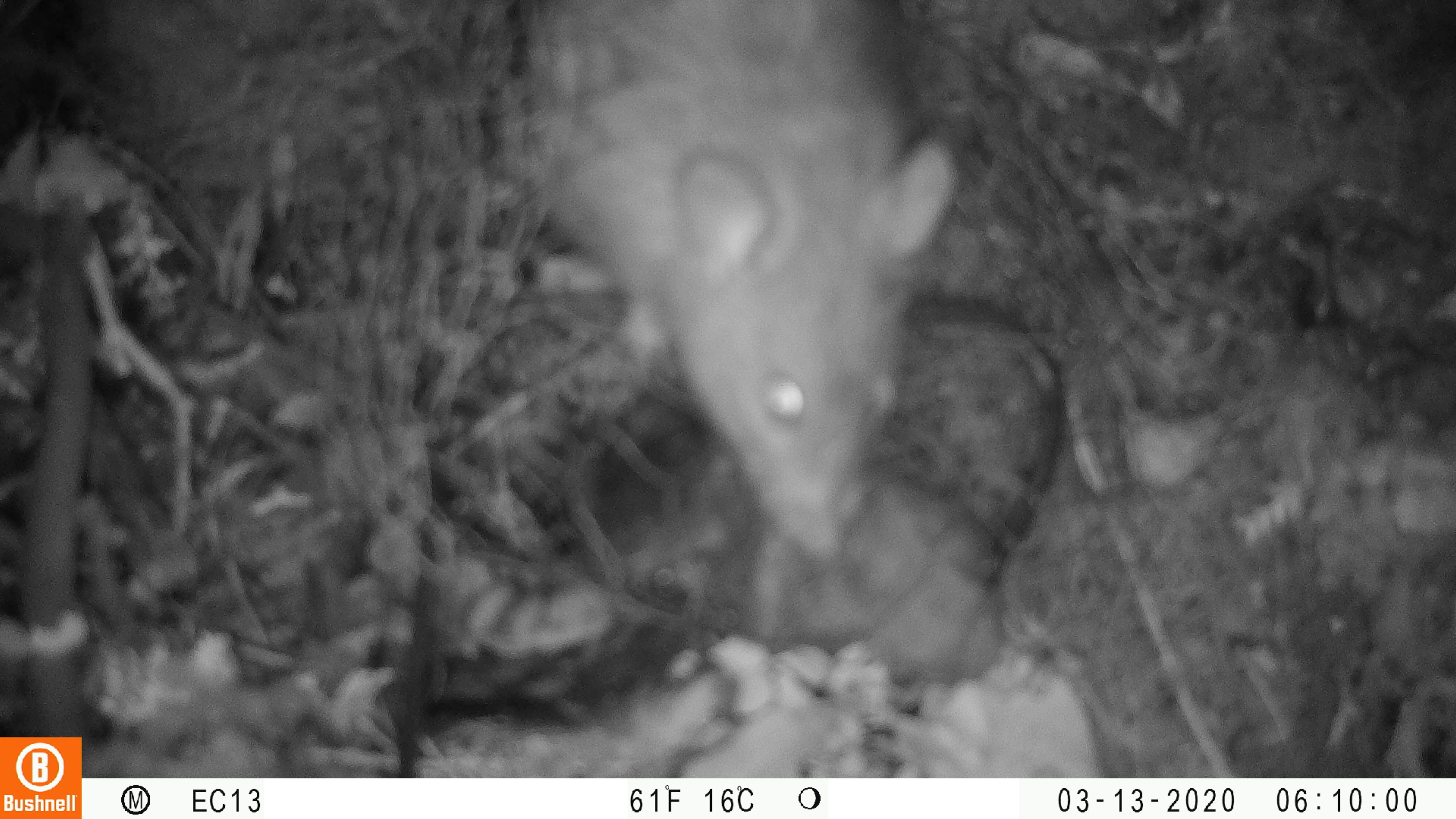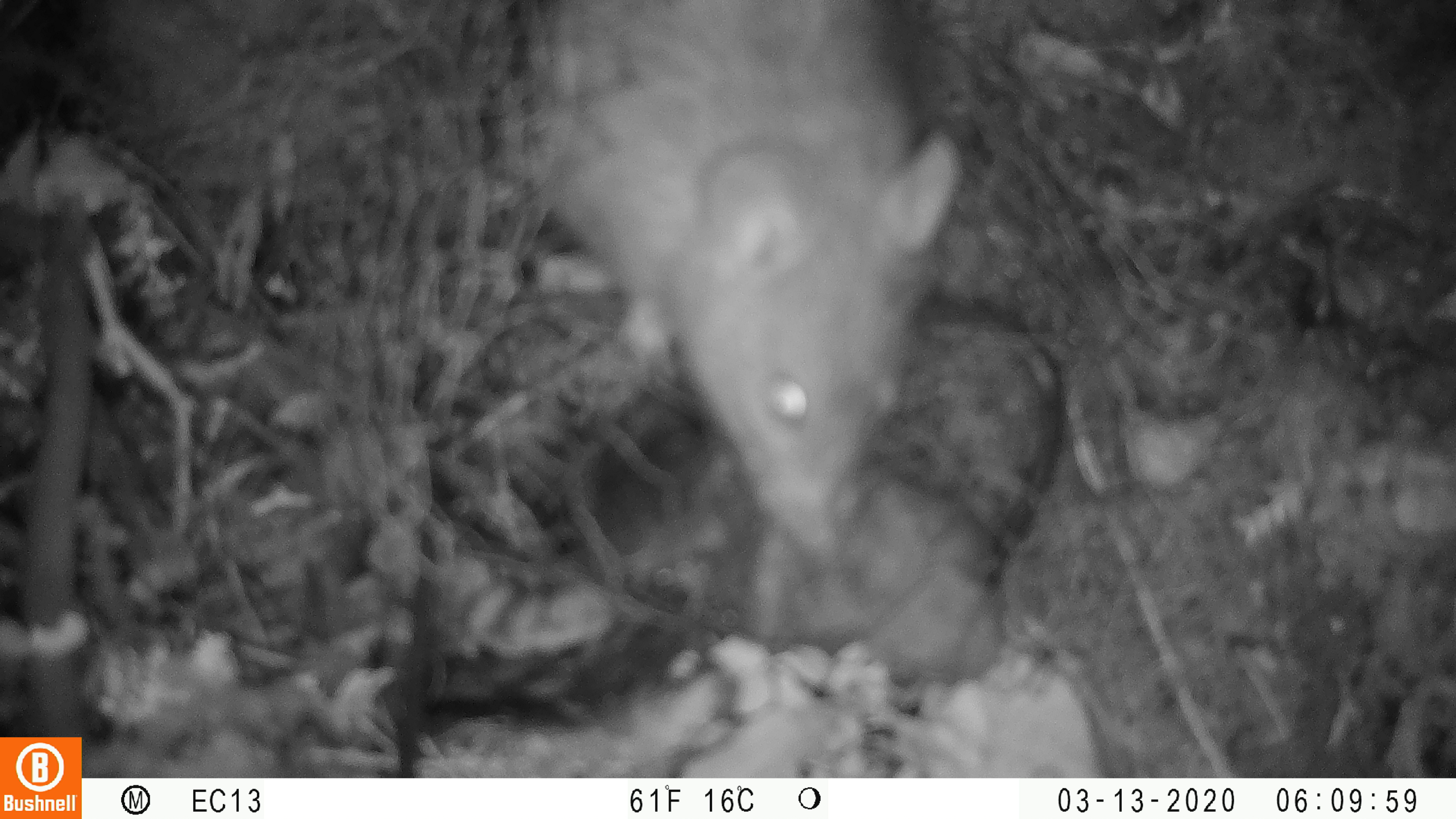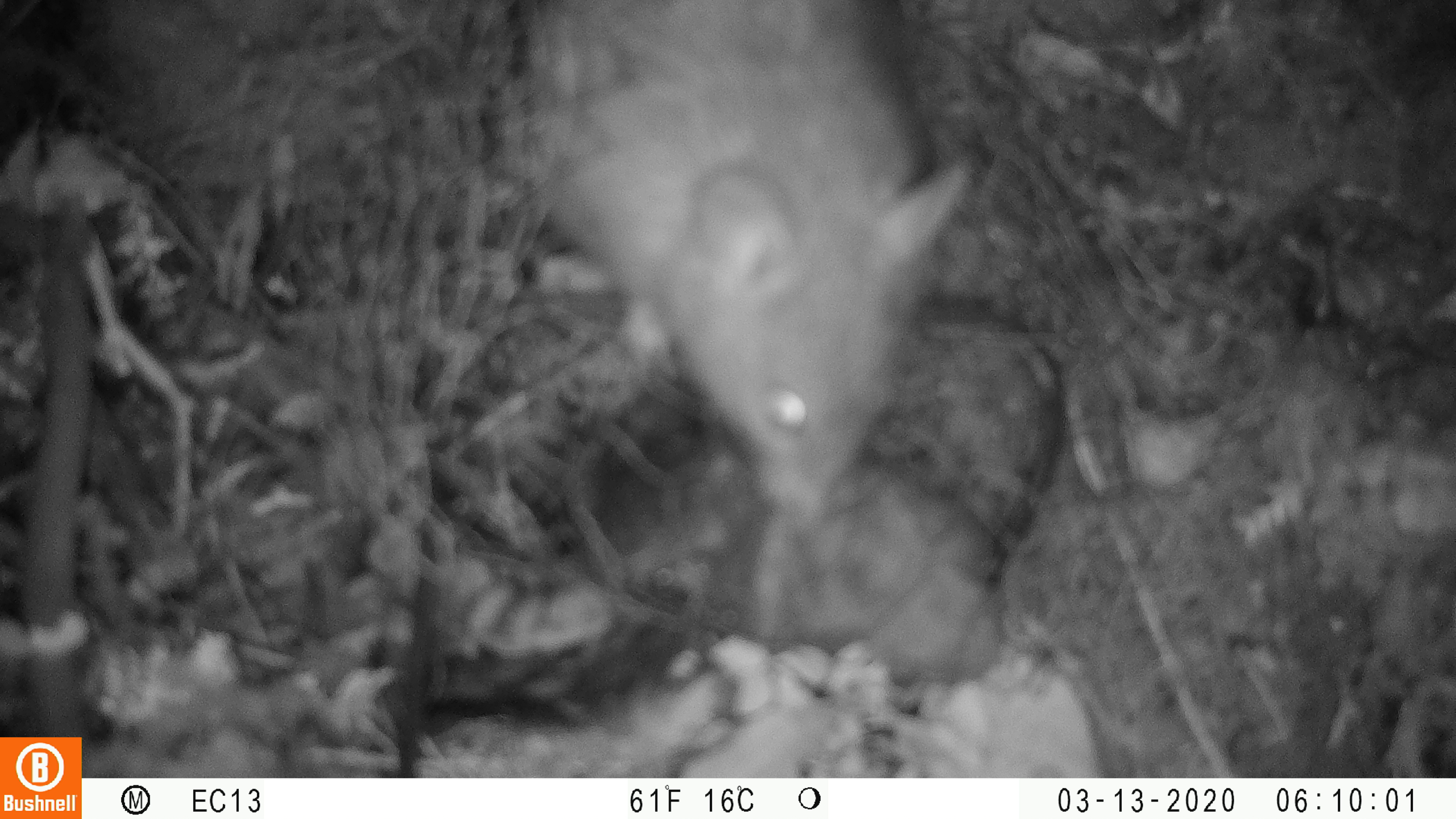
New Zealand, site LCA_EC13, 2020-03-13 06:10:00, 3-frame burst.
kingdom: Animalia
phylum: Chordata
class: Mammalia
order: Rodentia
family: Muridae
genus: Rattus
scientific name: Rattus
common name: rat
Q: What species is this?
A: Rat (Rattus).